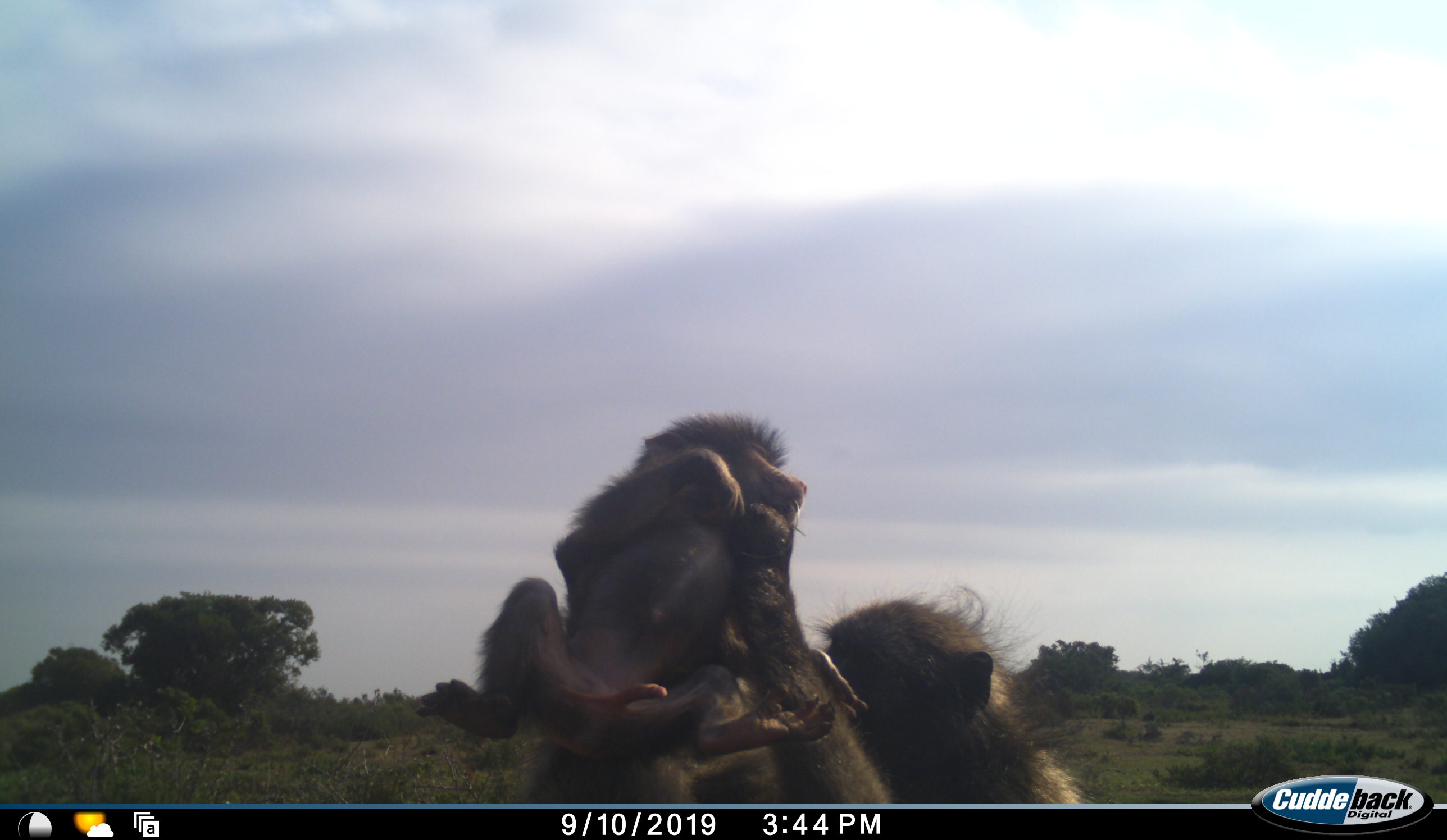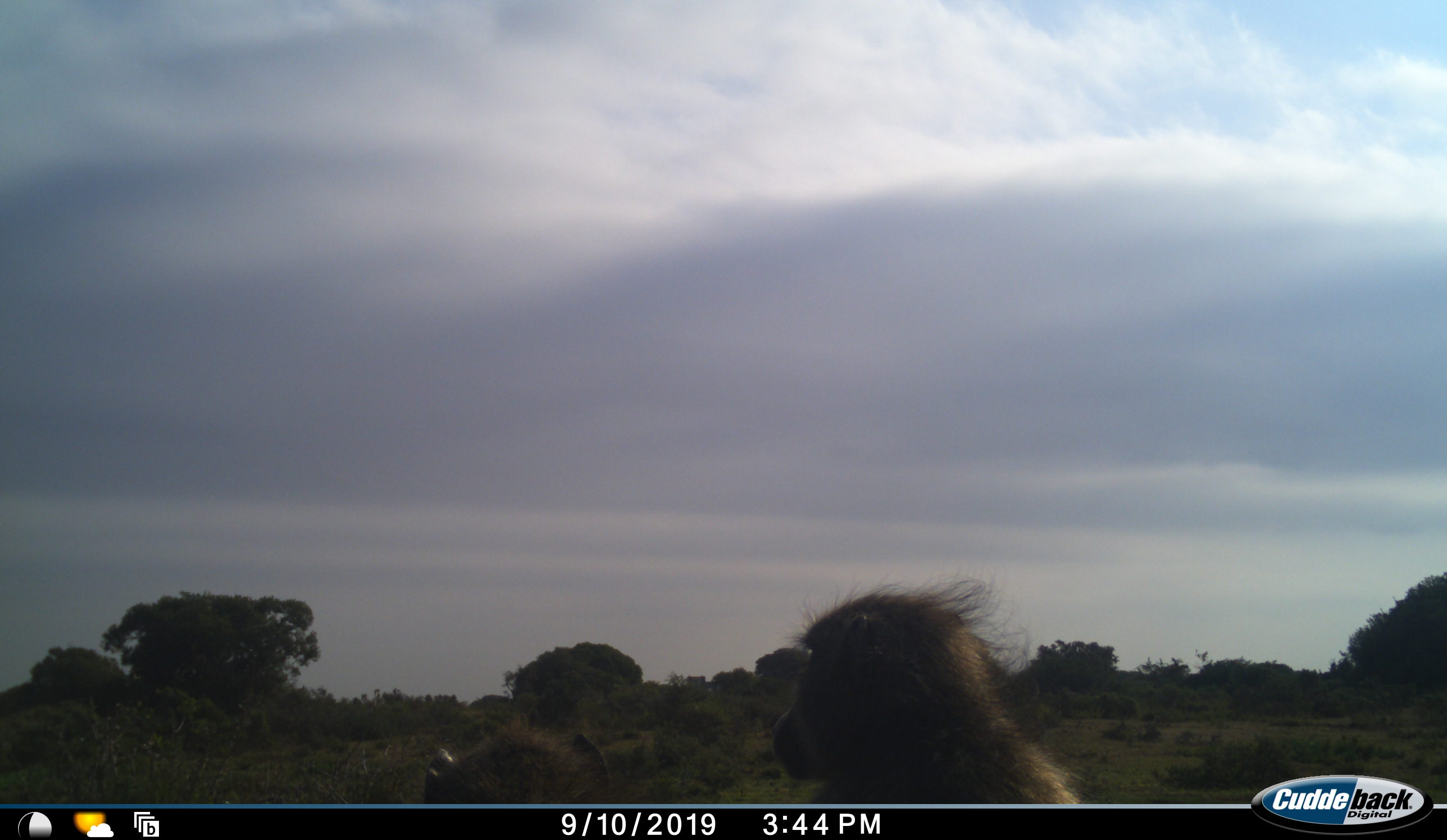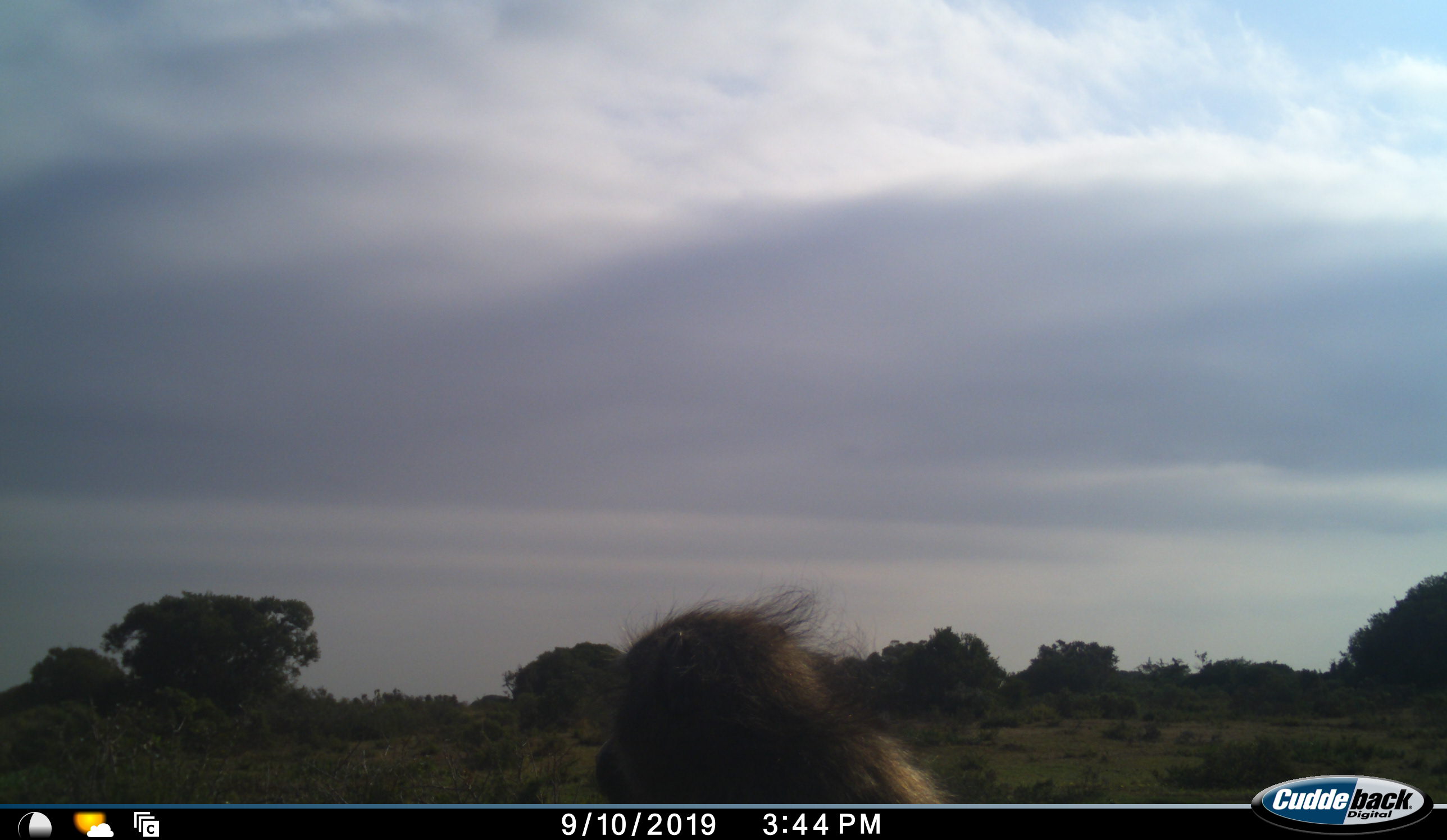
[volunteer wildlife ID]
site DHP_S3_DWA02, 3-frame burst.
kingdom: Animalia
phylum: Chordata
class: Mammalia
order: Primates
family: Cercopithecidae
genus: Papio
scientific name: Papio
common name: baboon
Baboon (Papio), count 2. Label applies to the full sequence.